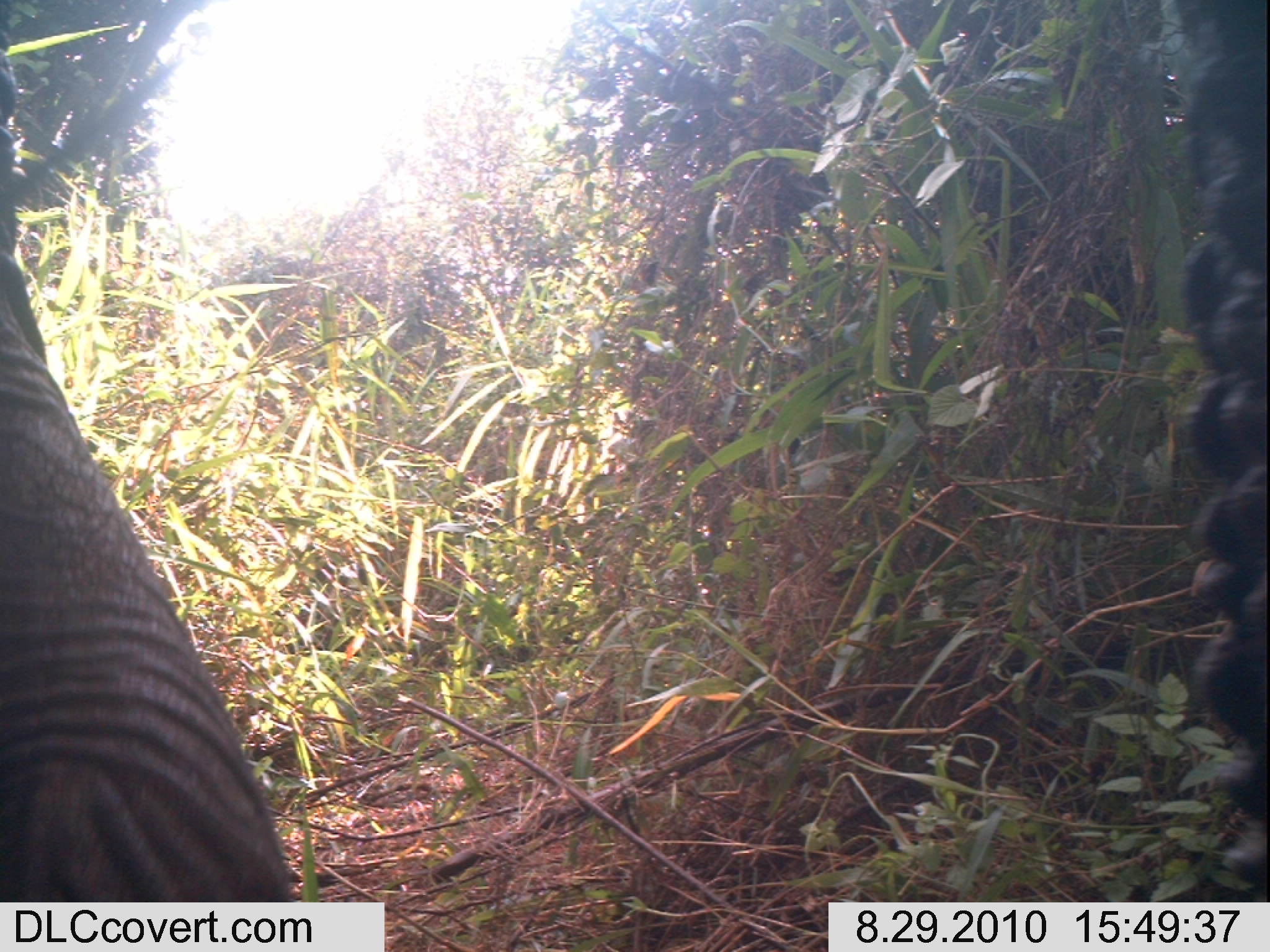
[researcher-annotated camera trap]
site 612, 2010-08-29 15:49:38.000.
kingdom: Animalia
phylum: Chordata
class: Mammalia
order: Proboscidea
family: Elephantidae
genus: Loxodonta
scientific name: Loxodonta africana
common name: african bush elephant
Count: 1.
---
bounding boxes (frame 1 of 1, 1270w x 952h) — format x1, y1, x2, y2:
loxodonta africana: 0, 25, 294, 901